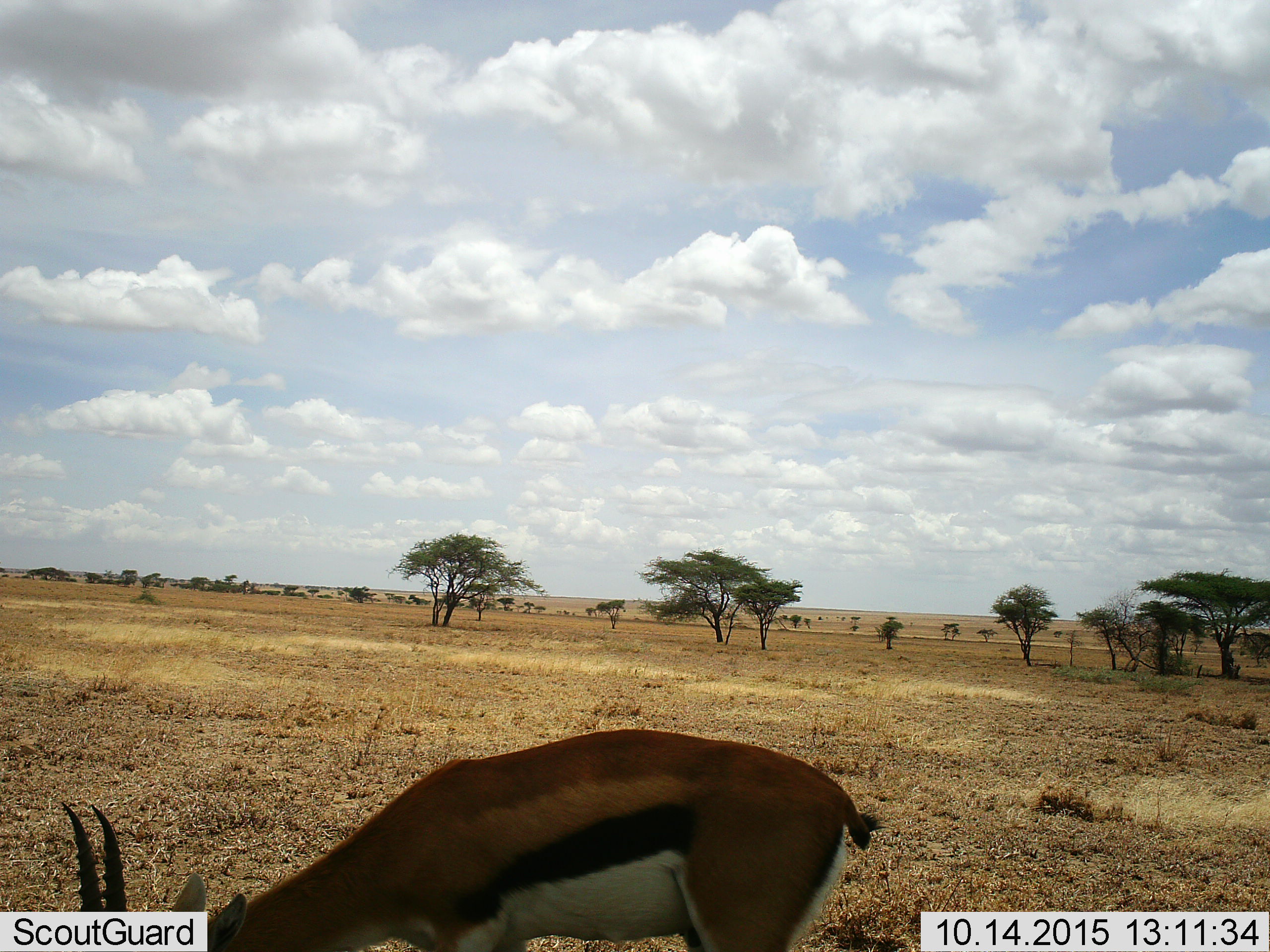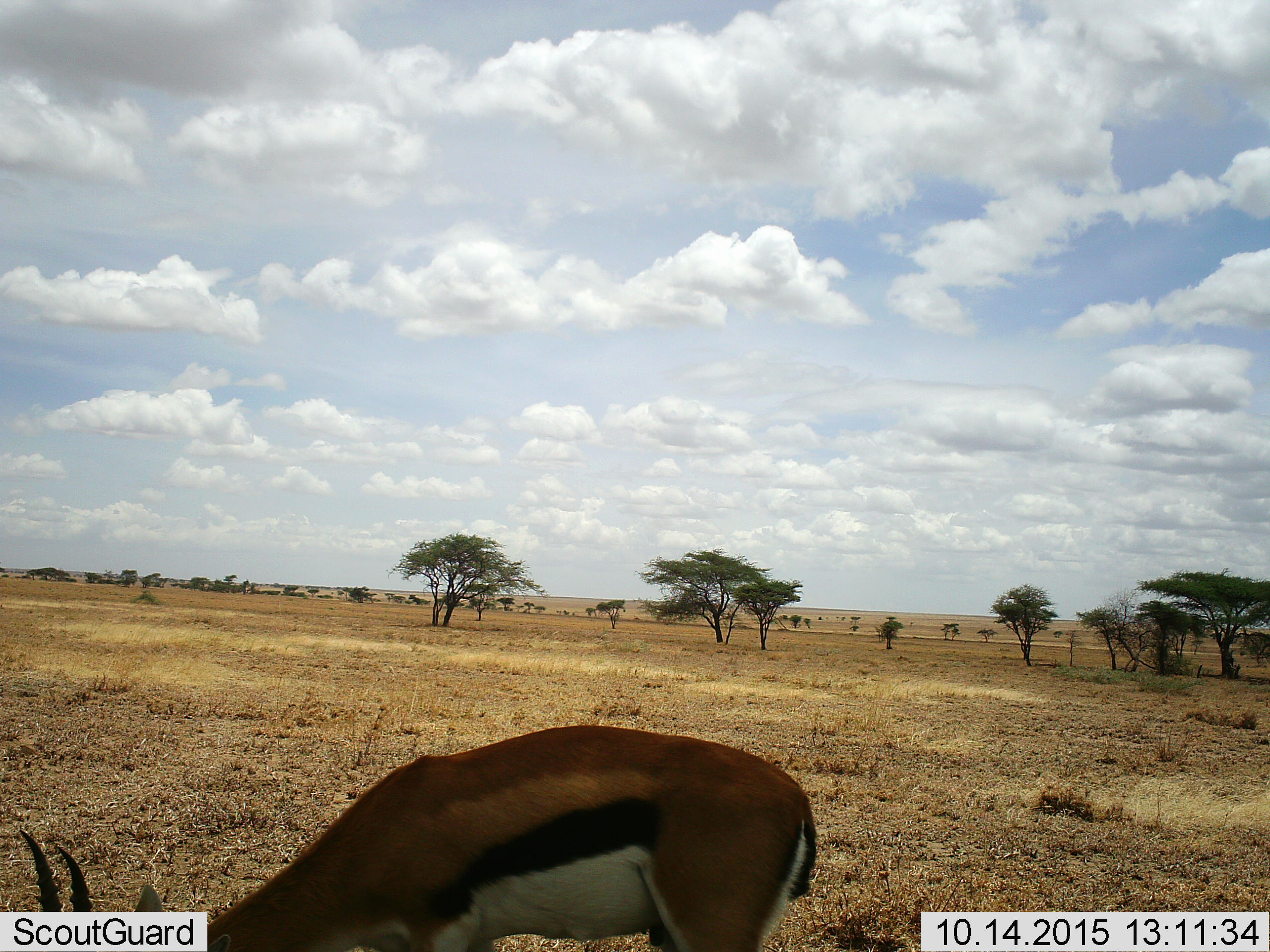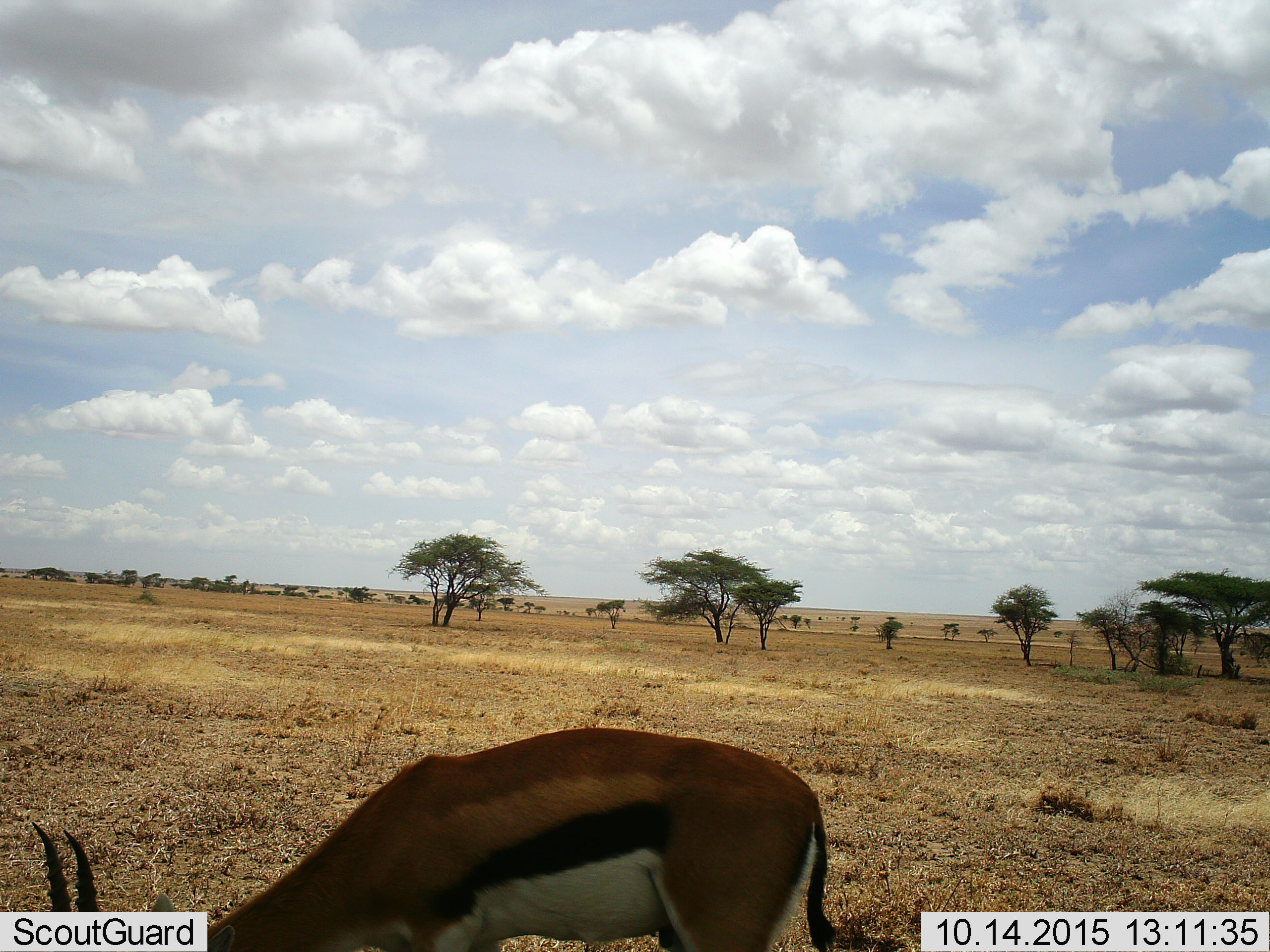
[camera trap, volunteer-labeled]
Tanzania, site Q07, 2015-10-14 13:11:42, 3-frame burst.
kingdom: Animalia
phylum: Chordata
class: Mammalia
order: Artiodactyla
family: Bovidae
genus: Eudorcas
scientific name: Eudorcas thomsonii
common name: thomson's gazelle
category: gazellethomsons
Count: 1.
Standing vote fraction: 38%.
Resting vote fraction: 0%.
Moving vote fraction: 0%.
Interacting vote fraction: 0%.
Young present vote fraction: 0%.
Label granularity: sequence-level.